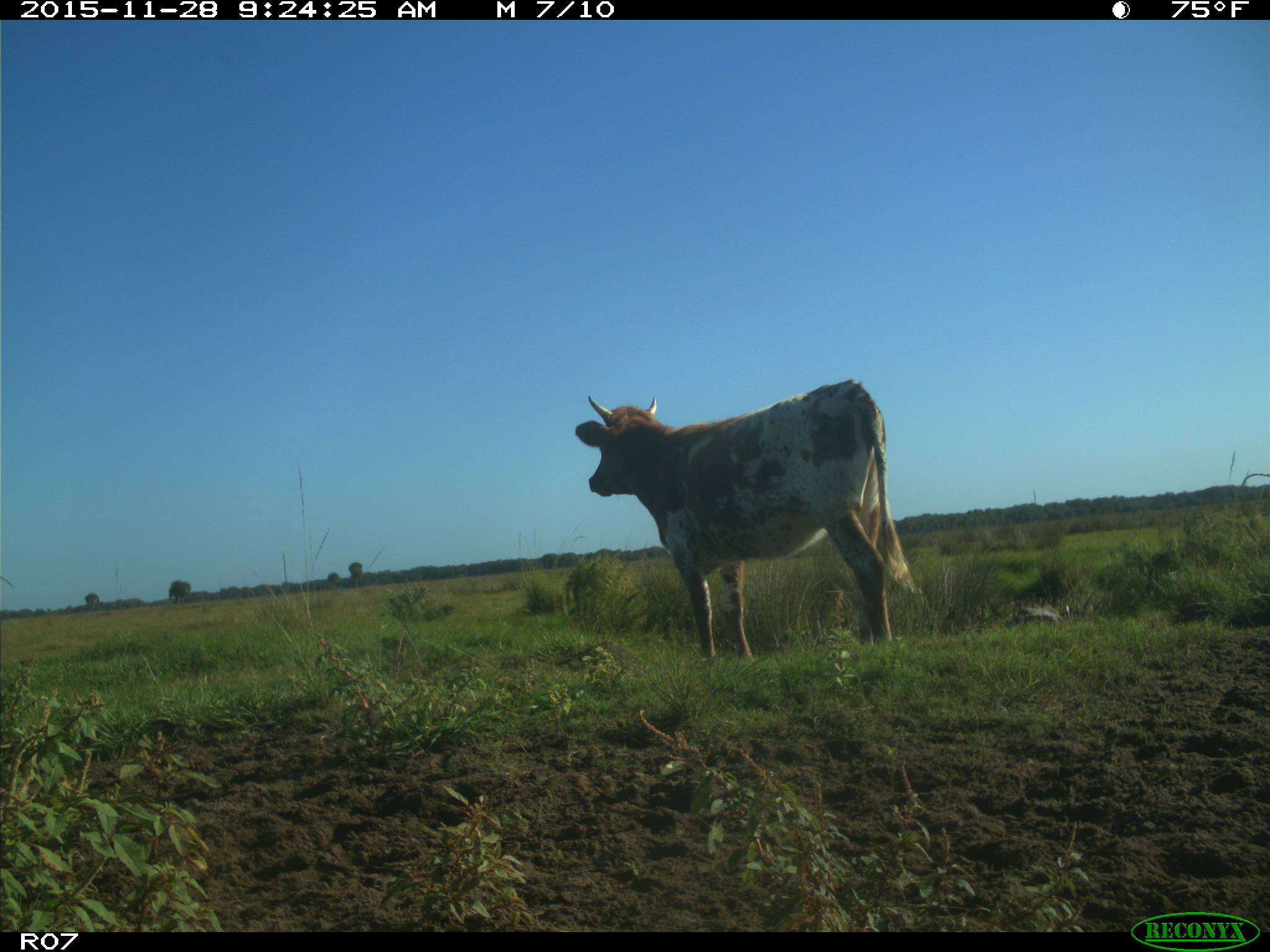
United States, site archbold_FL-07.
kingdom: Animalia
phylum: Chordata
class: Mammalia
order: Artiodactyla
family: Bovidae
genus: Bos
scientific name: Bos taurus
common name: domestic cow